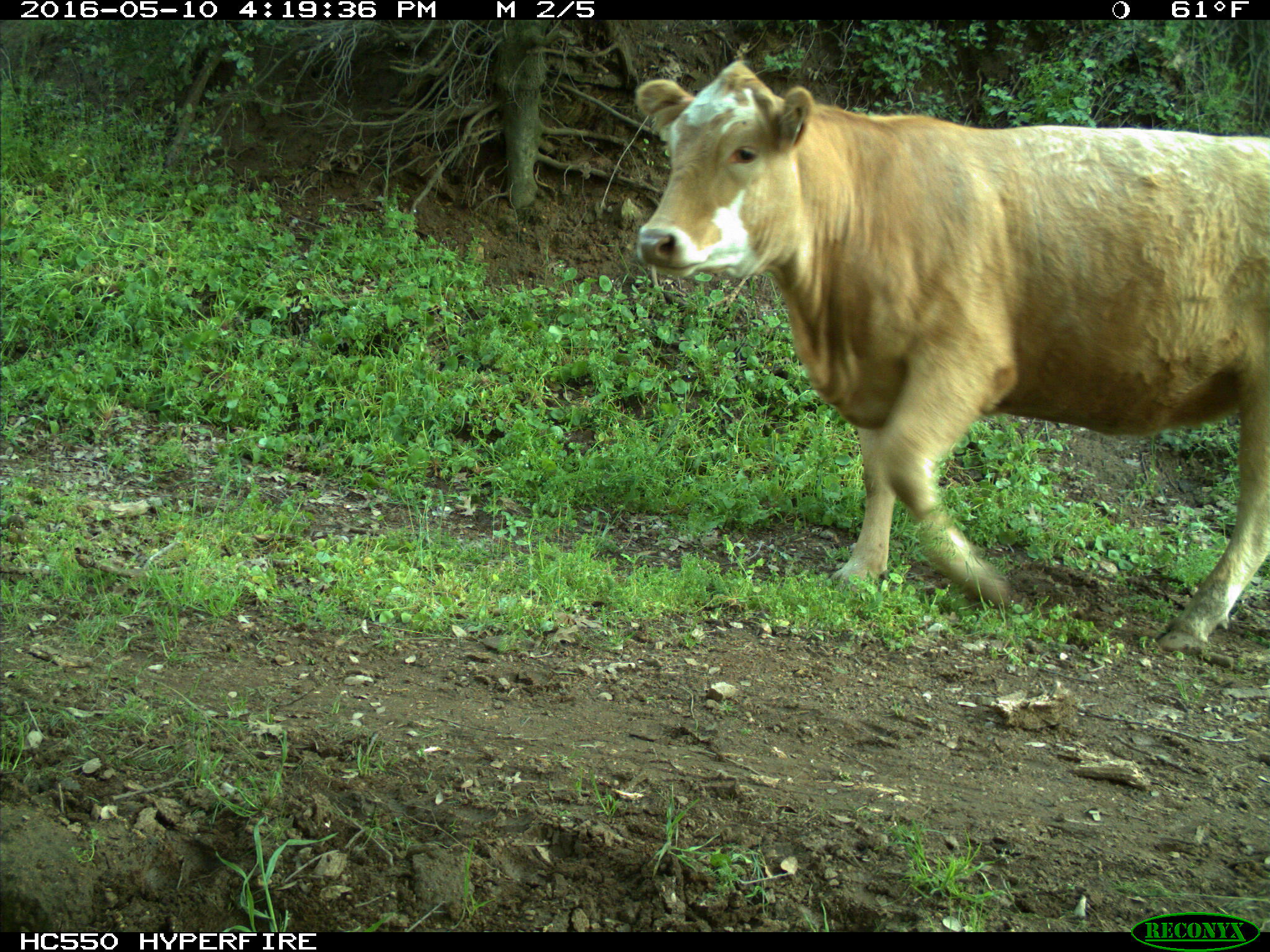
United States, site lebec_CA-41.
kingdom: Animalia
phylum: Chordata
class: Mammalia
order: Artiodactyla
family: Bovidae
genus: Bos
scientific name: Bos taurus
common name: domestic cow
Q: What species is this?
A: Bos taurus (domestic cow).